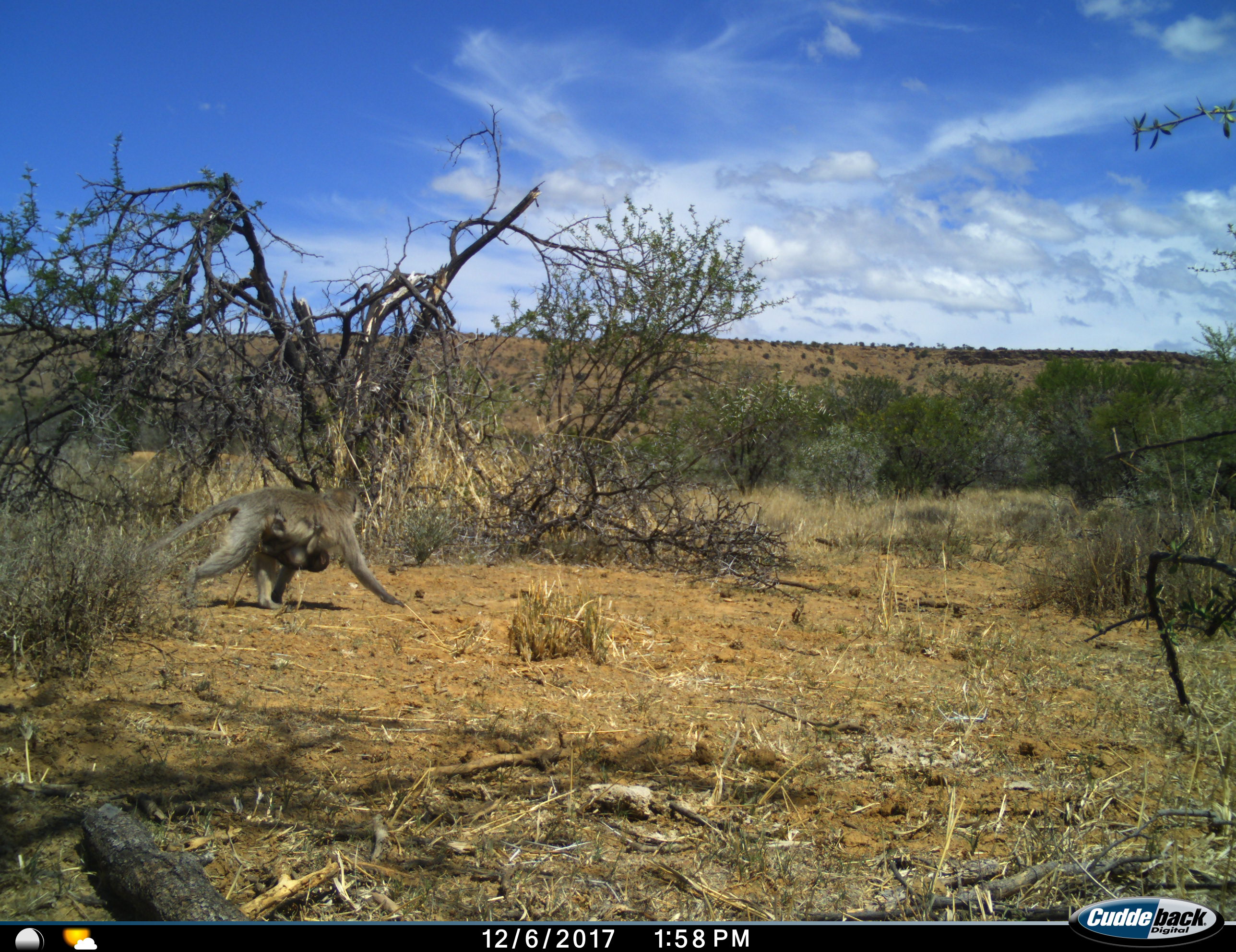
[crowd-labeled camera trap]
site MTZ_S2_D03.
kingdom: Animalia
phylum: Chordata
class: Mammalia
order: Primates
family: Cercopithecidae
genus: Chlorocebus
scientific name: Chlorocebus pygerythrus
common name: vervet monkey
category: monkeyvervet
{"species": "monkeyvervet (vervet monkey) (Chlorocebus pygerythrus)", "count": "2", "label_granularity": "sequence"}